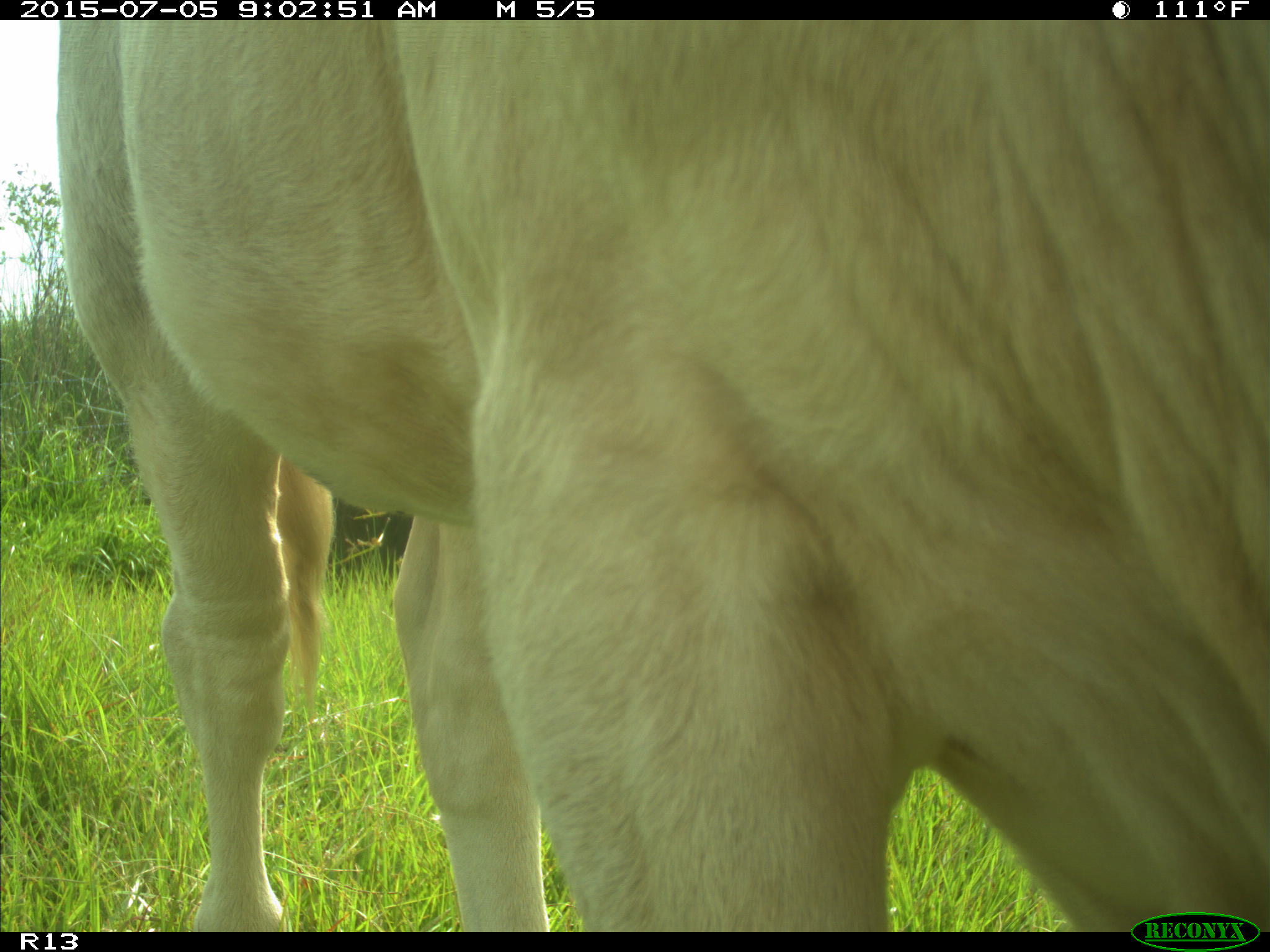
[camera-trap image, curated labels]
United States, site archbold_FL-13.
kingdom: Animalia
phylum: Chordata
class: Mammalia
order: Artiodactyla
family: Bovidae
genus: Bos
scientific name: Bos taurus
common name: domestic cow